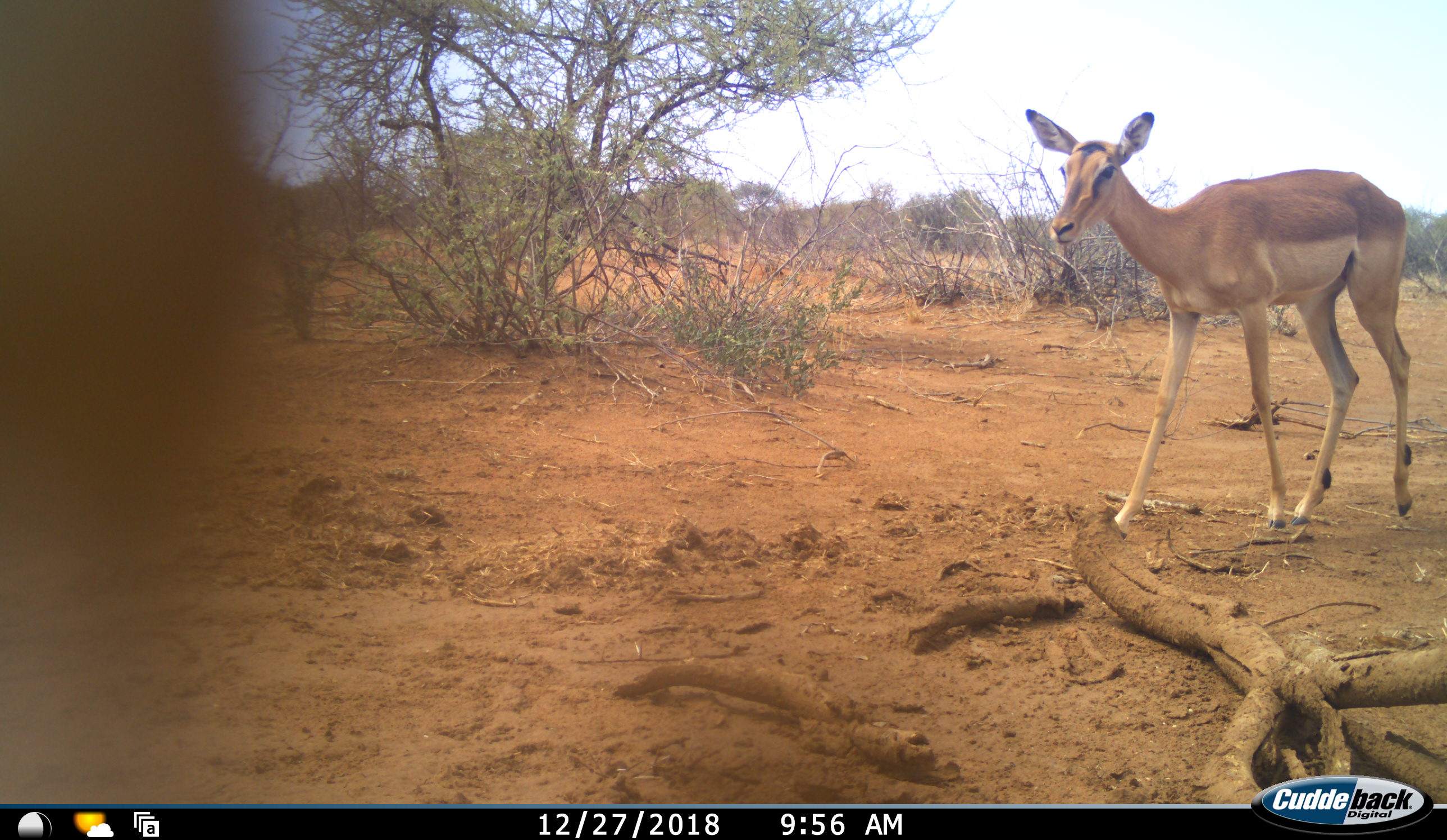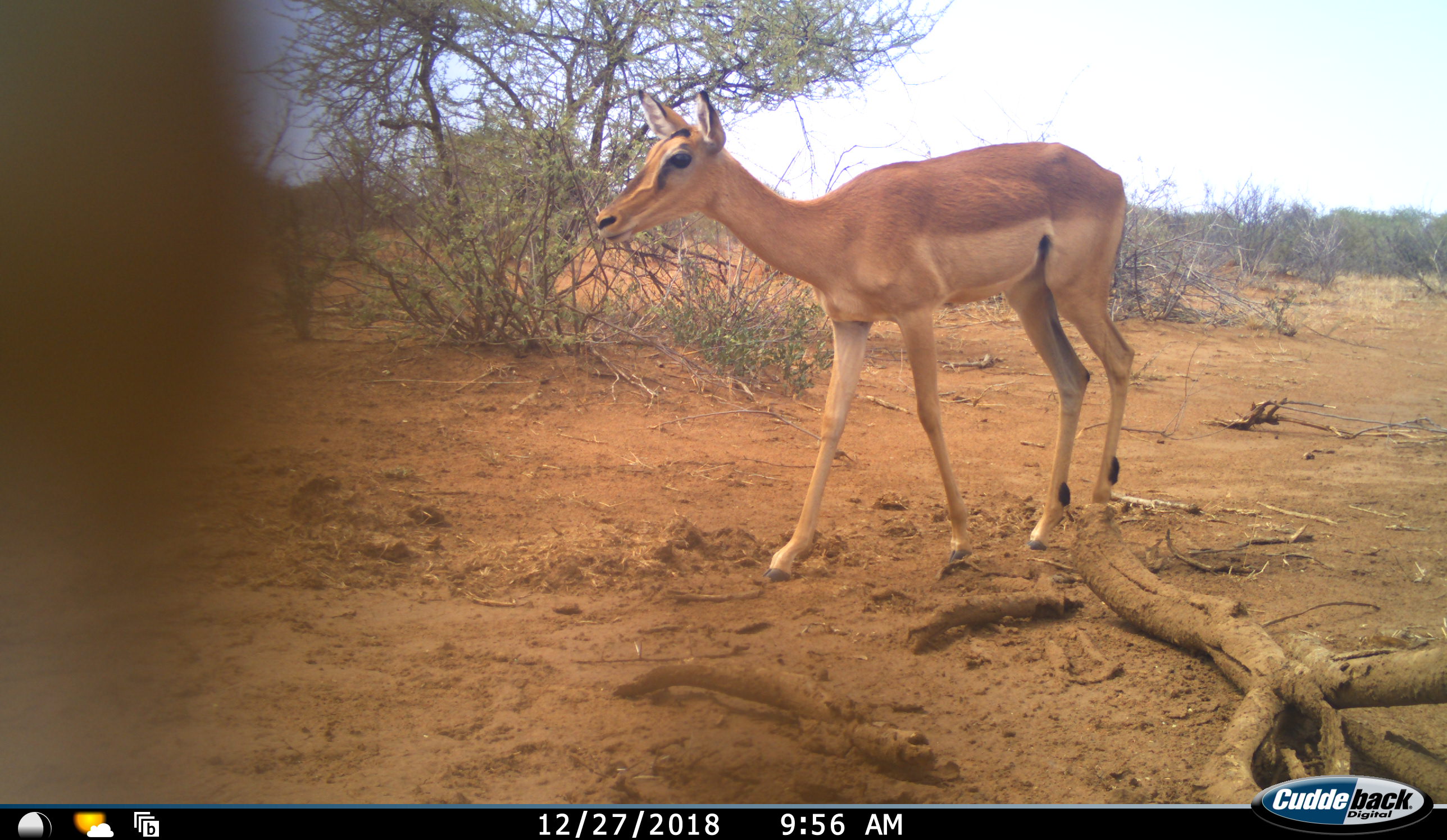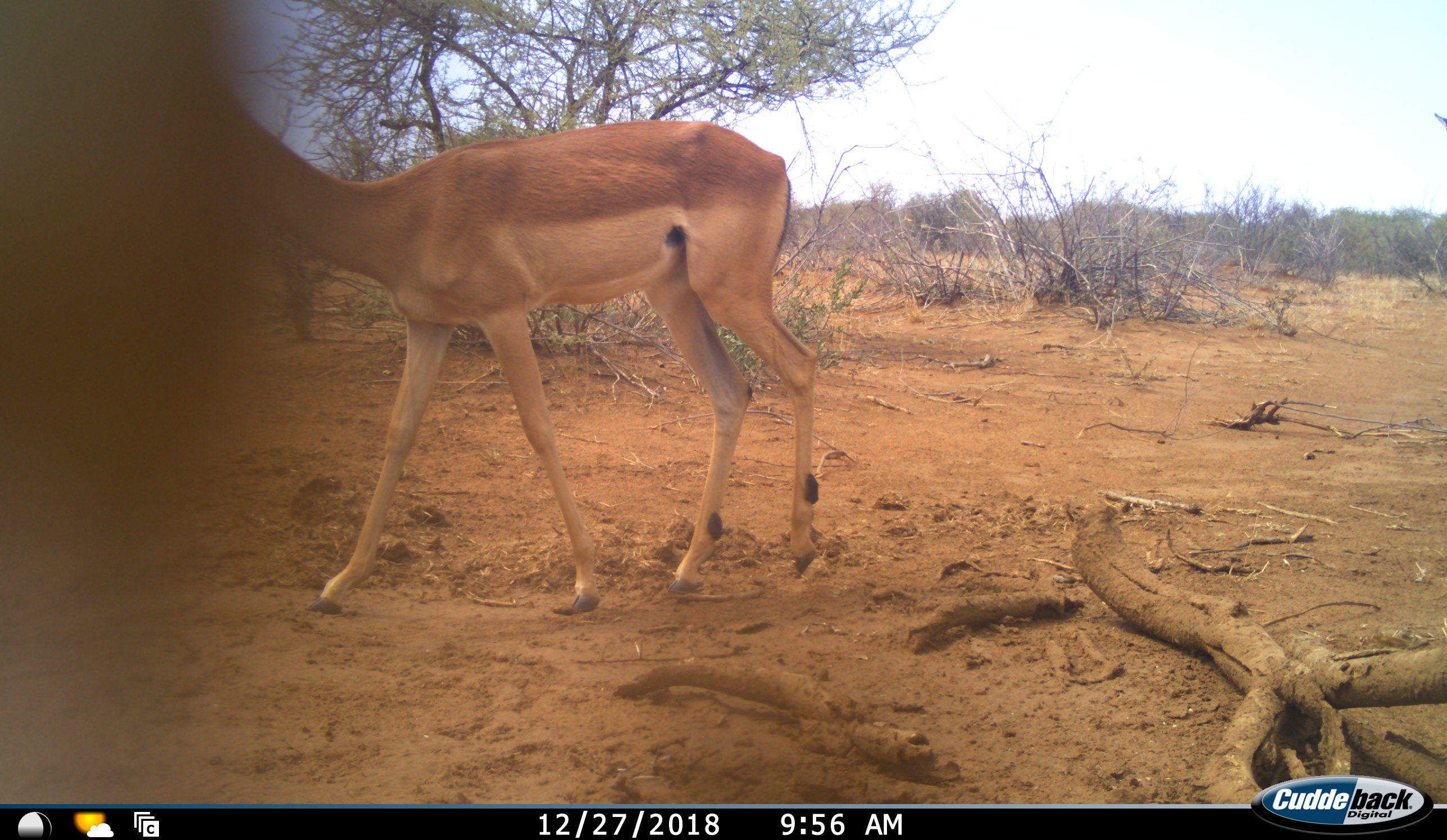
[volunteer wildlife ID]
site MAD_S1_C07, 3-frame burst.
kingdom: Animalia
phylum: Chordata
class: Mammalia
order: Artiodactyla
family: Bovidae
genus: Aepyceros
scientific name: Aepyceros melampus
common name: impala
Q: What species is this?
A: Impala (Aepyceros melampus).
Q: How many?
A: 1.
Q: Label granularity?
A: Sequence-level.